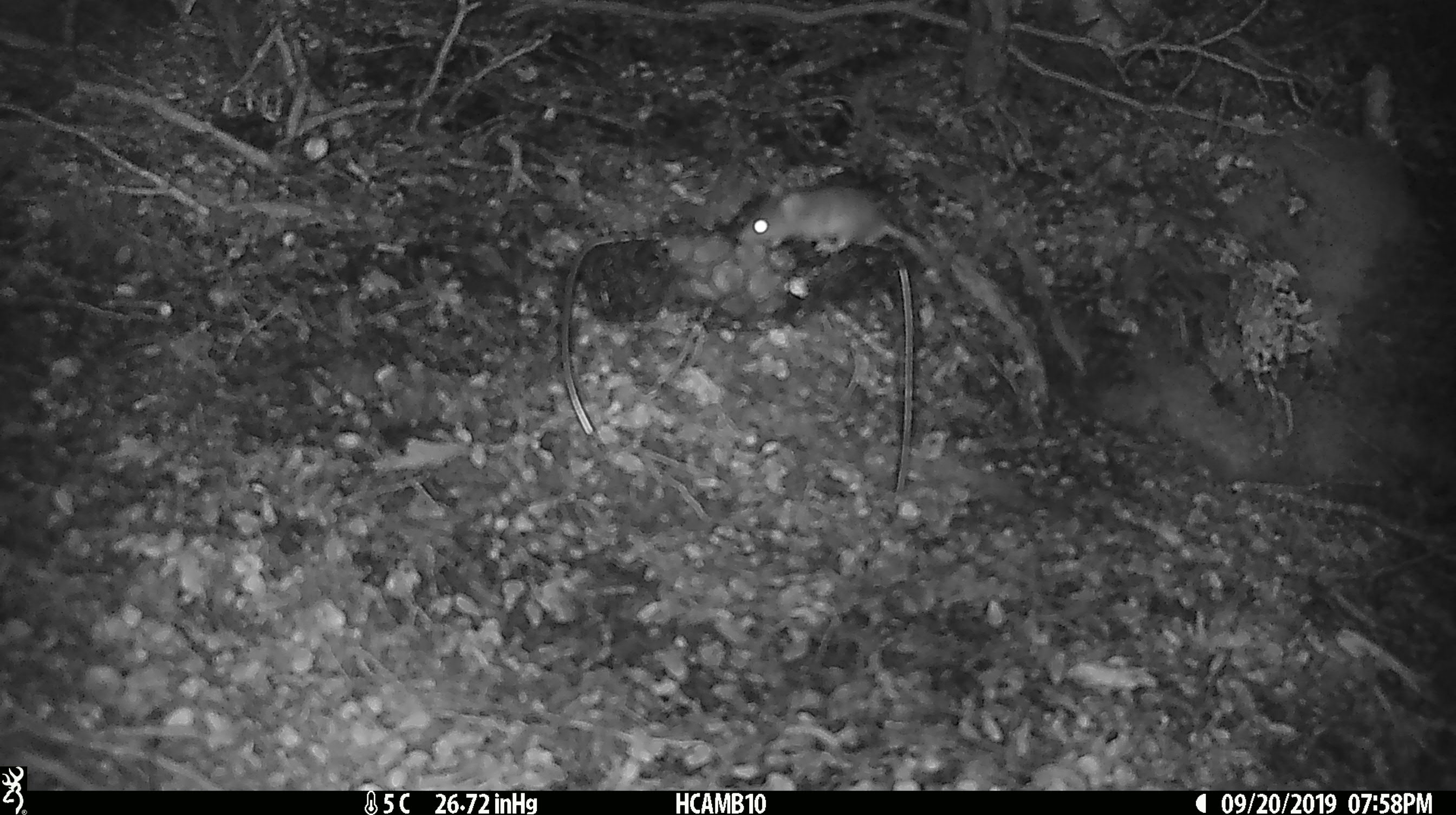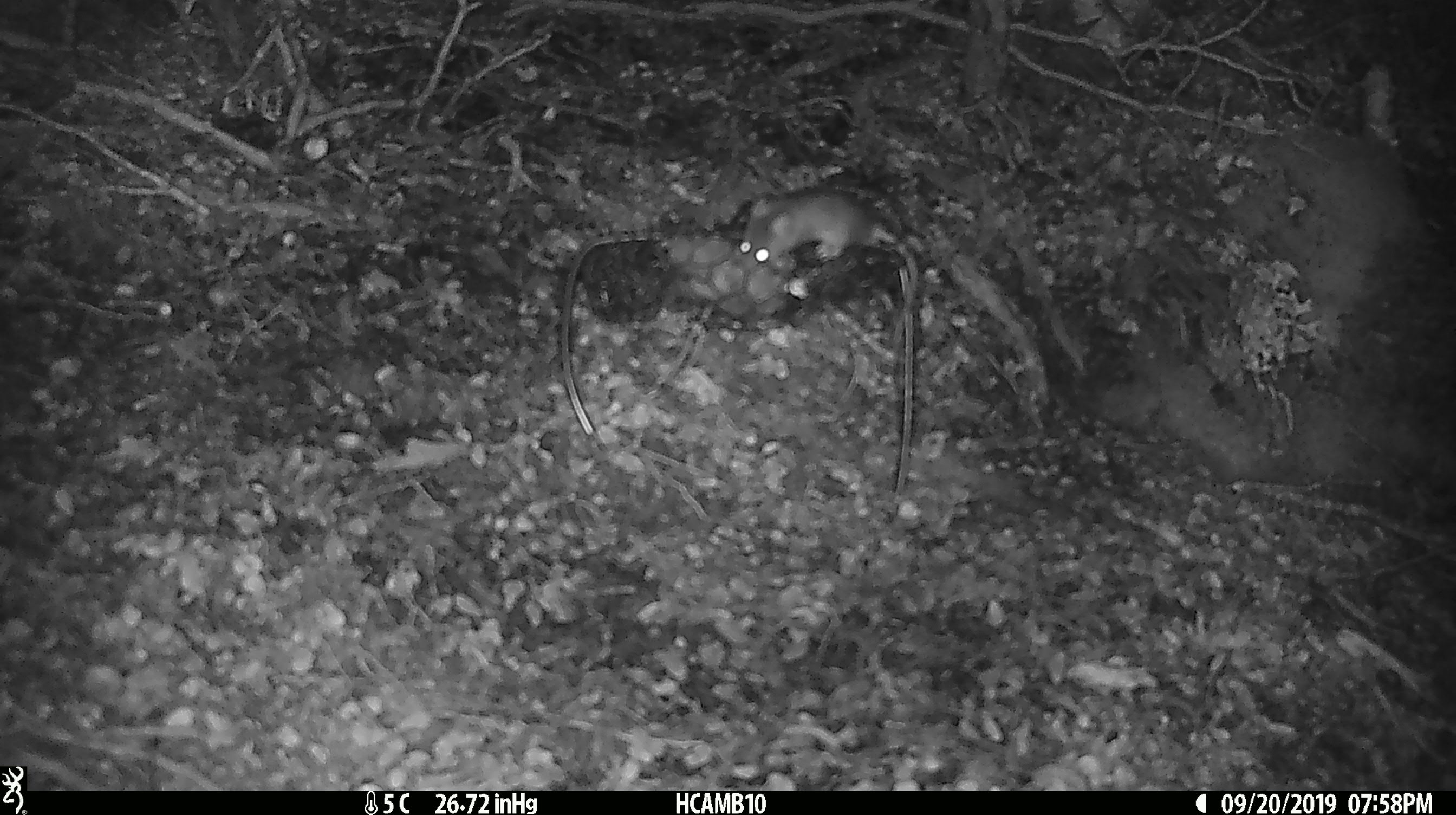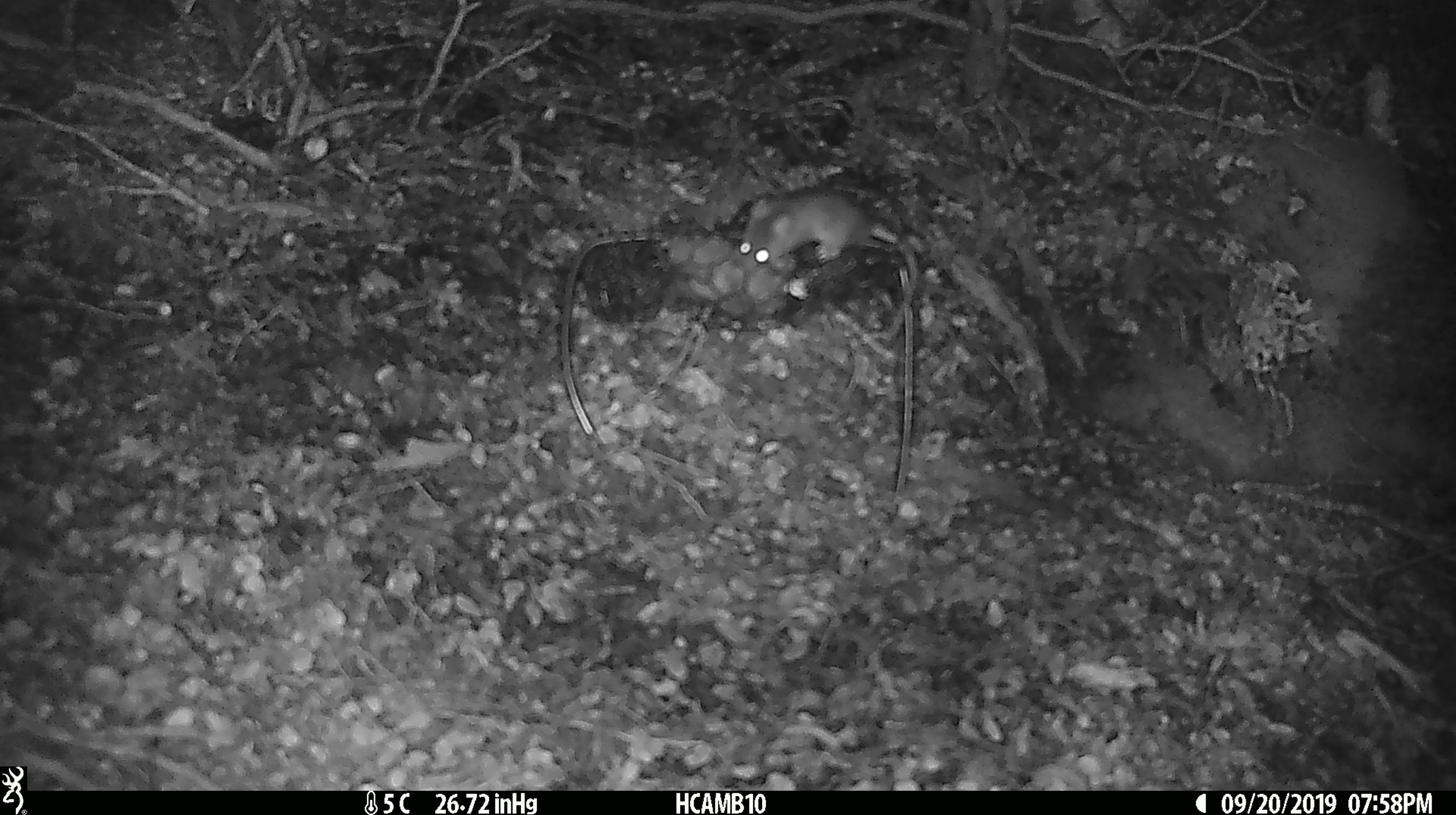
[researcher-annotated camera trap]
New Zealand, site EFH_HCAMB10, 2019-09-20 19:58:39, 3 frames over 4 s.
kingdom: Animalia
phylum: Chordata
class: Mammalia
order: Rodentia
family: Muridae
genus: Mus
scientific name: Mus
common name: mouse